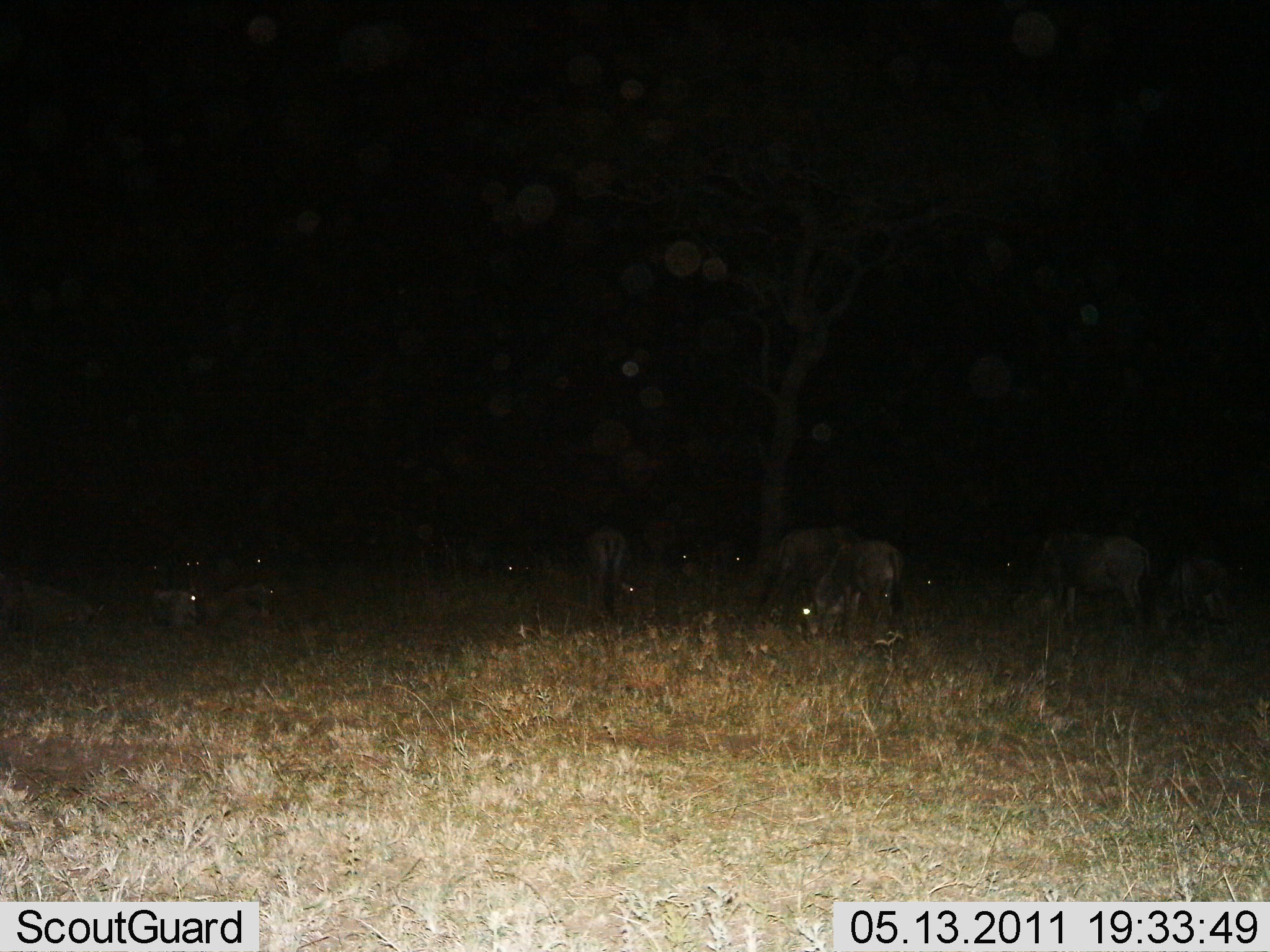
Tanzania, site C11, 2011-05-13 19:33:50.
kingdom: Animalia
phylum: Chordata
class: Mammalia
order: Artiodactyla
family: Bovidae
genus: Connochaetes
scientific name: Connochaetes taurinus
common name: blue wildebeest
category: wildebeest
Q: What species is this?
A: Wildebeest (blue wildebeest) (Connochaetes taurinus).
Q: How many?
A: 10.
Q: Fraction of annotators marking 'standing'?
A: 44%.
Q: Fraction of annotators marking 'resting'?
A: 69%.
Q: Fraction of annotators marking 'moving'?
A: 6%.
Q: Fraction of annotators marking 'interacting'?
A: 0%.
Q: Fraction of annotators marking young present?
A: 0%.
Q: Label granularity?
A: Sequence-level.